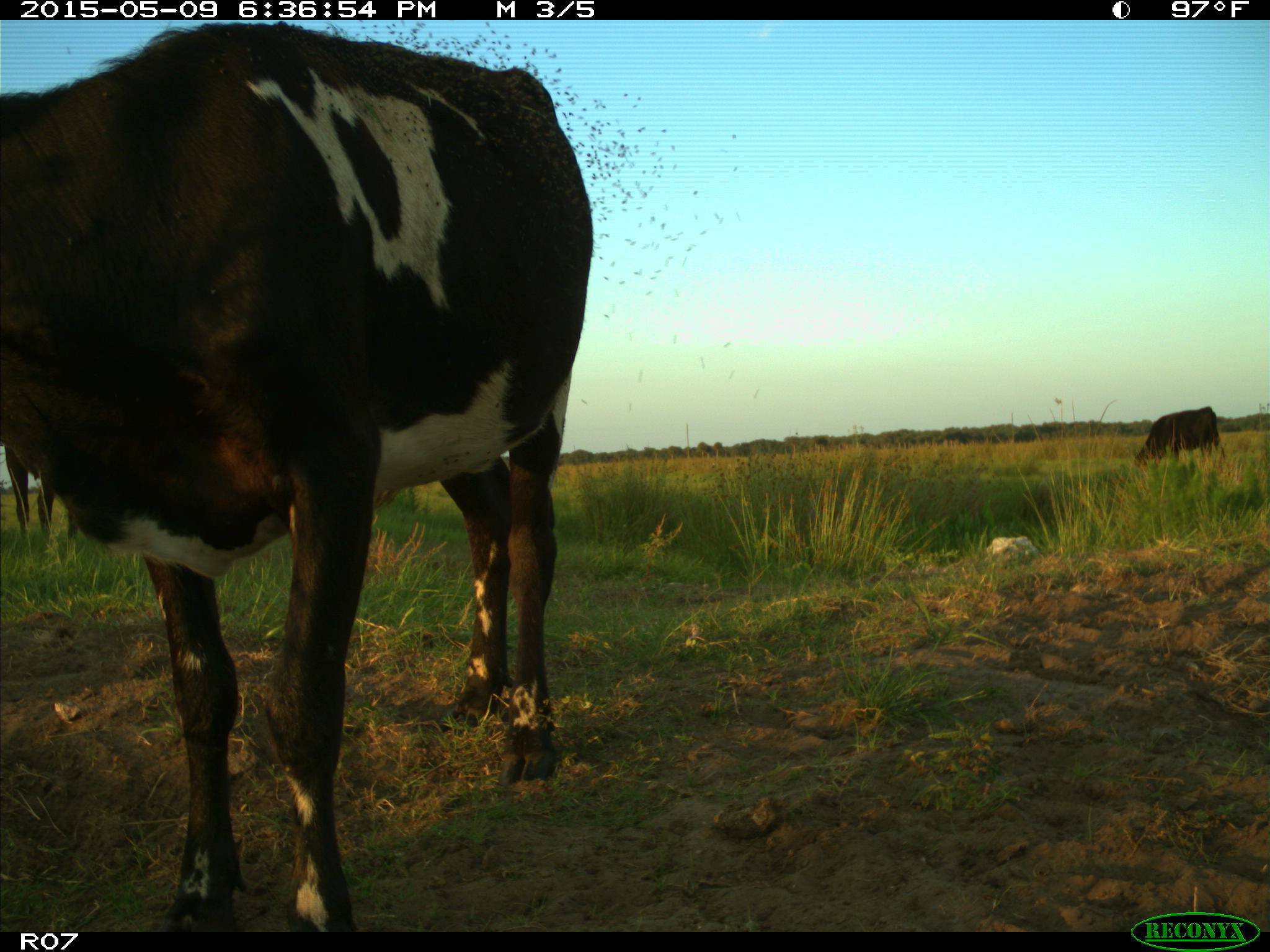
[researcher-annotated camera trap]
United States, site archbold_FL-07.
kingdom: Animalia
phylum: Chordata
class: Mammalia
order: Artiodactyla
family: Bovidae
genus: Bos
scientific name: Bos taurus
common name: domestic cow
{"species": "Bos taurus (domestic cow)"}